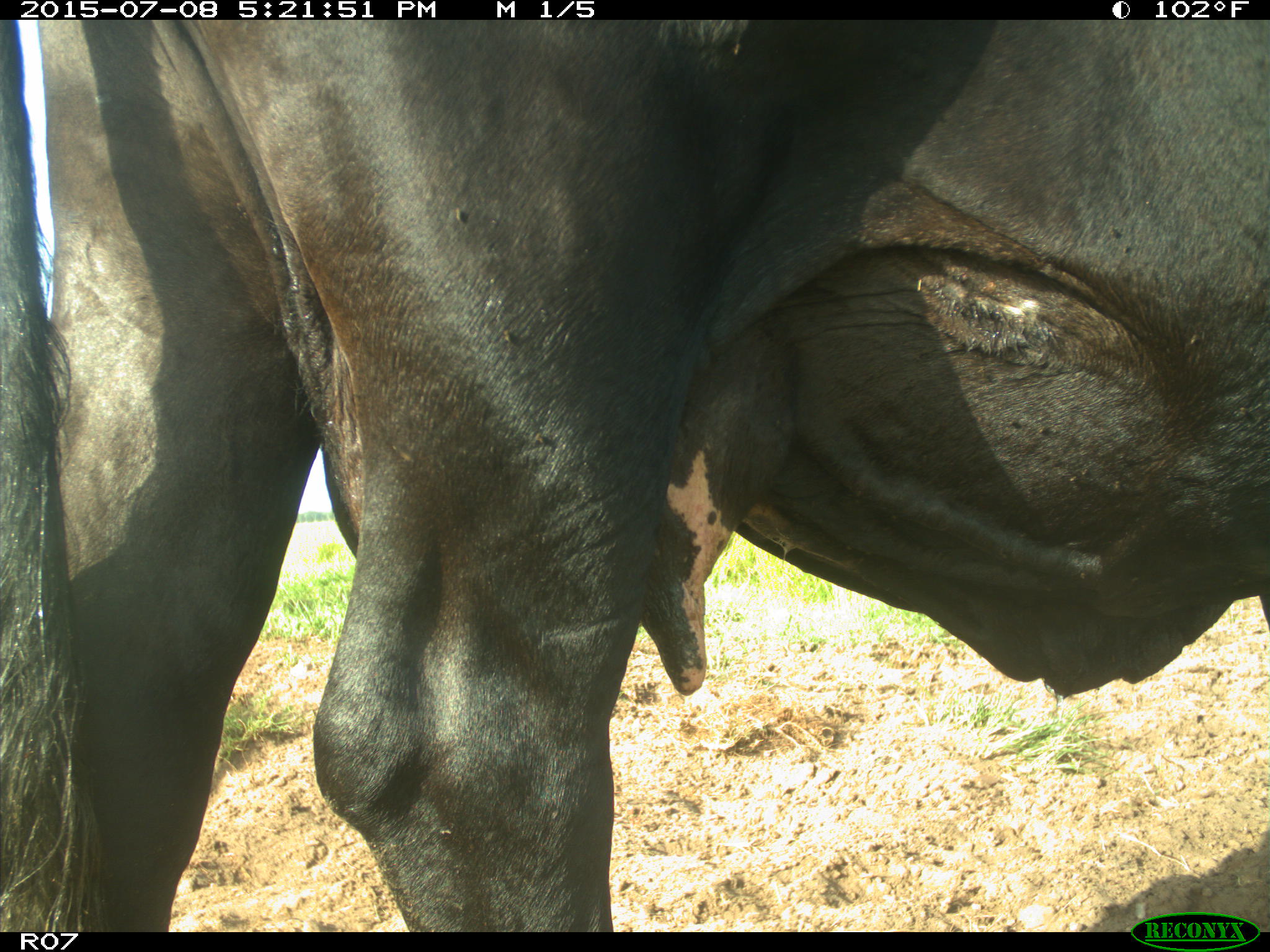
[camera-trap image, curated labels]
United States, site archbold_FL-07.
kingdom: Animalia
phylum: Chordata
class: Mammalia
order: Artiodactyla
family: Bovidae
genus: Bos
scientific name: Bos taurus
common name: domestic cow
Bos taurus (domestic cow).